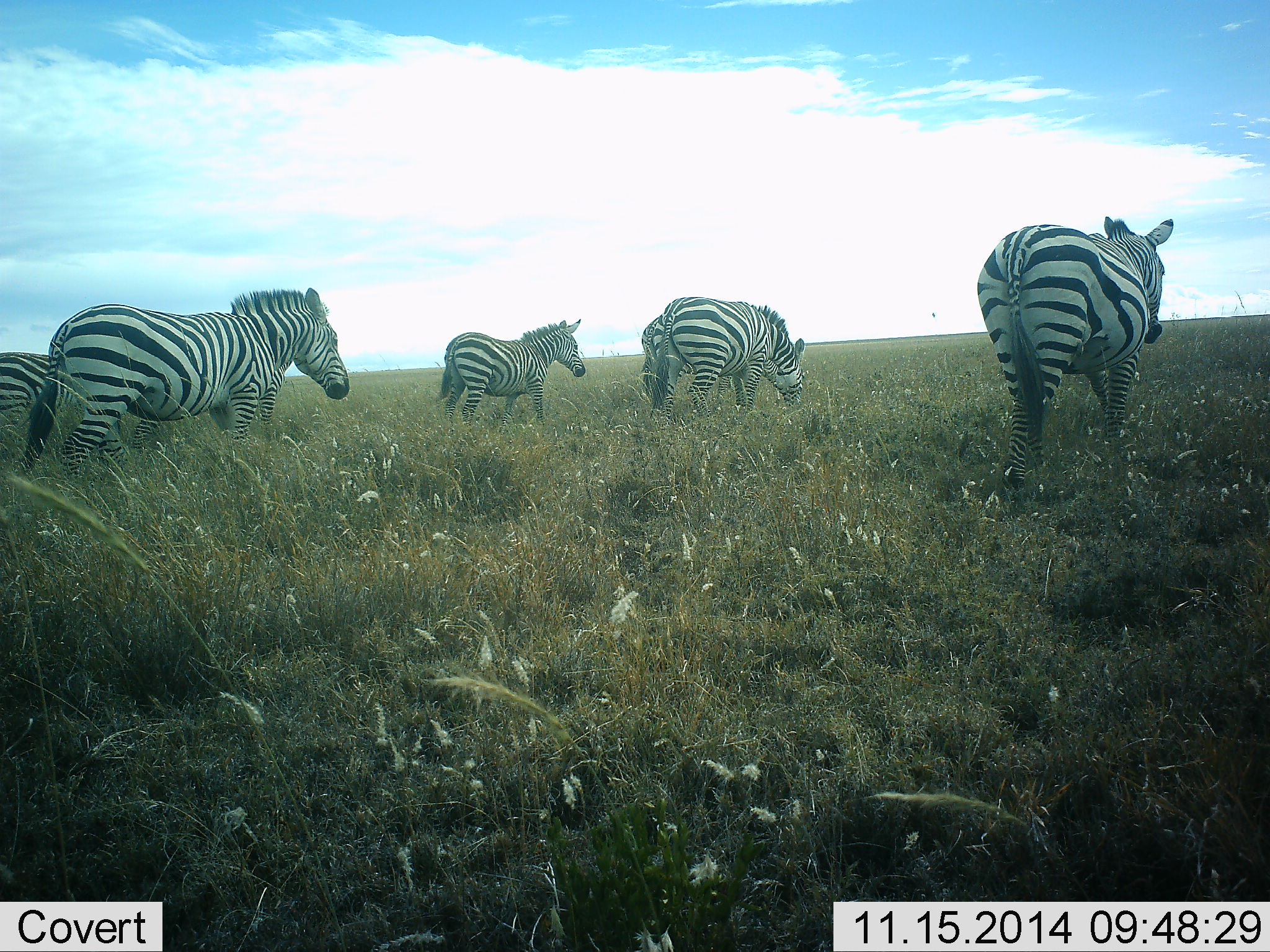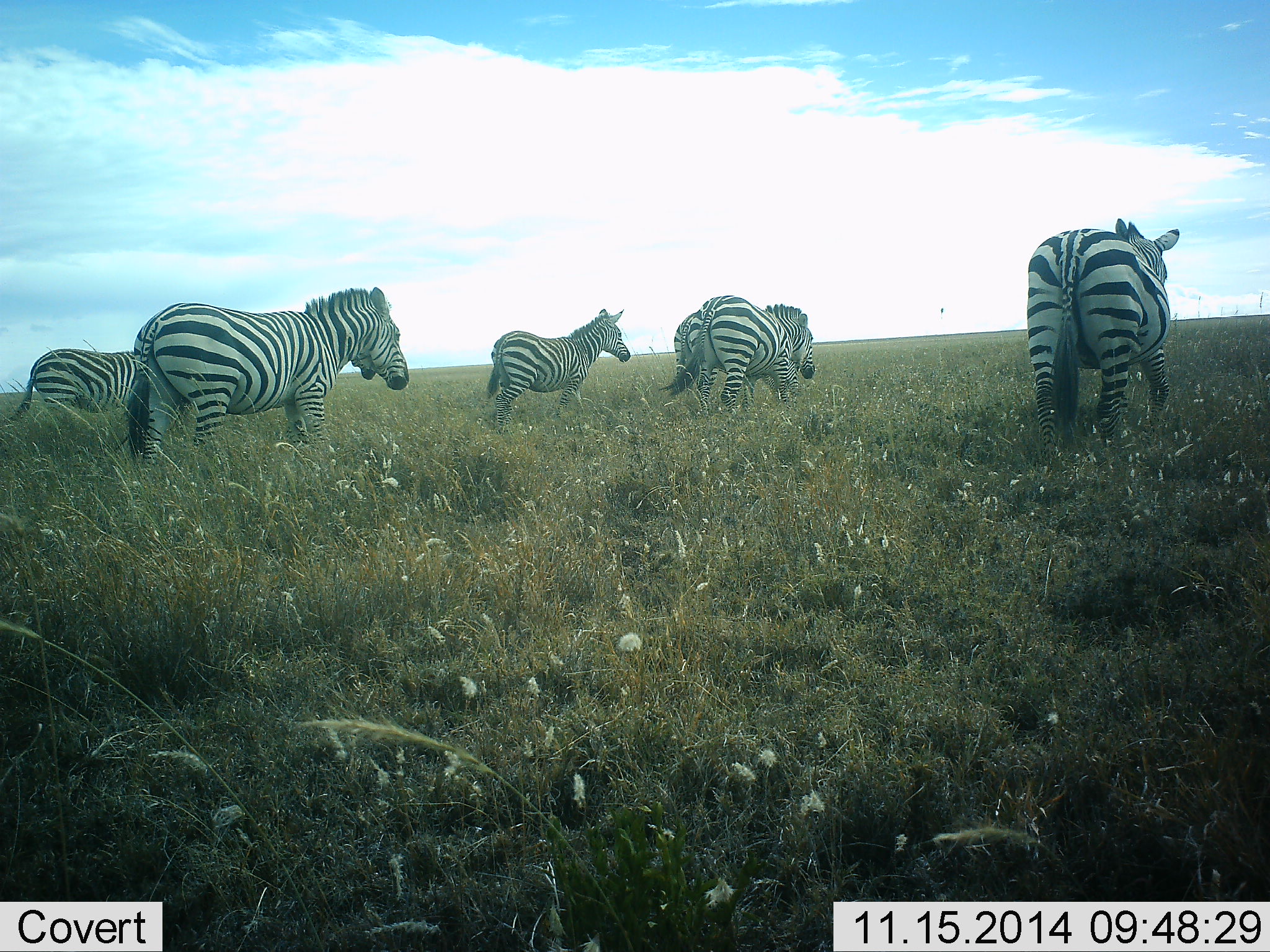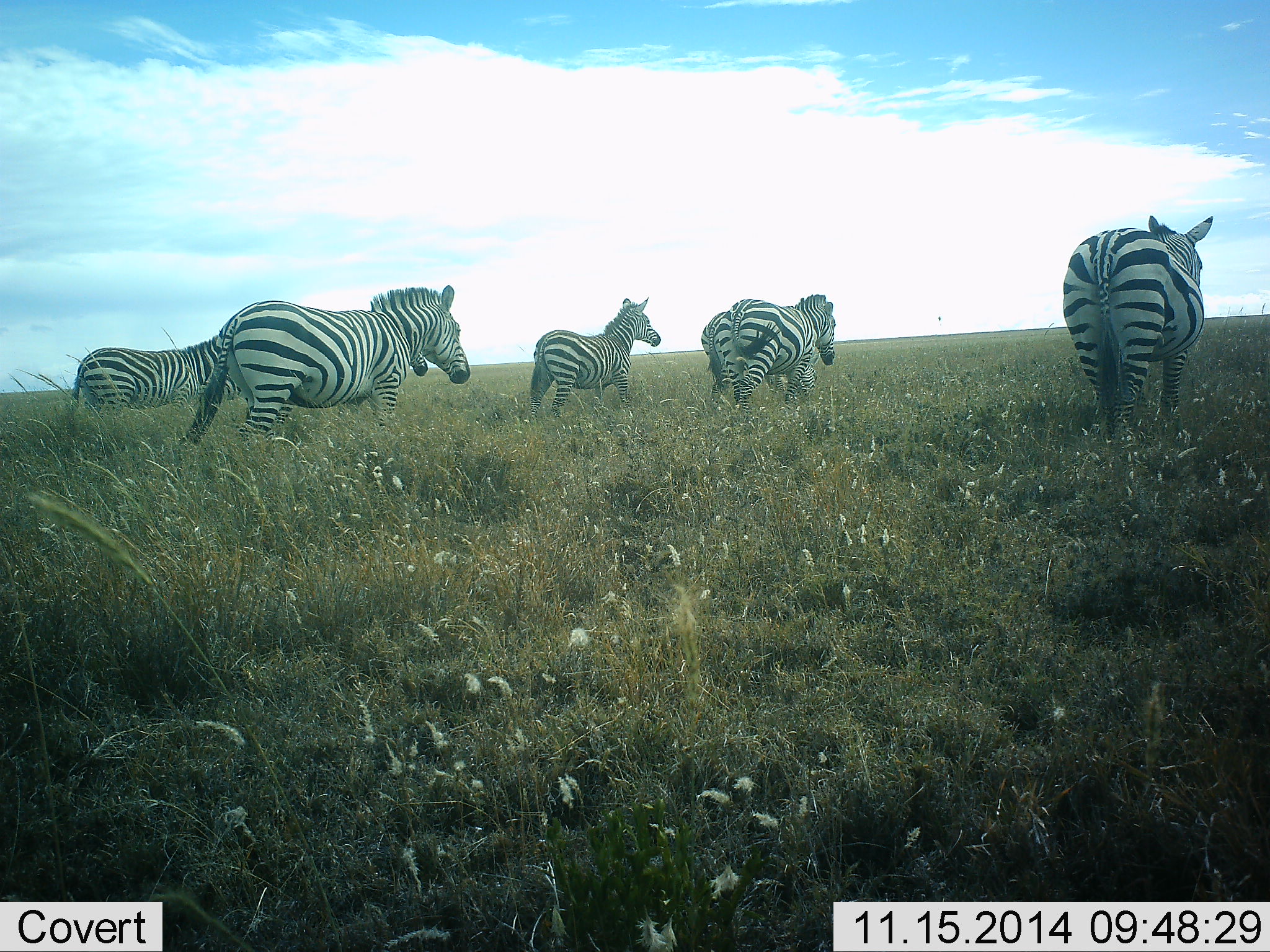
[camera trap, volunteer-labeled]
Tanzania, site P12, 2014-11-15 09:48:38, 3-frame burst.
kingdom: Animalia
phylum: Chordata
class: Mammalia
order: Perissodactyla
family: Equidae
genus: Equus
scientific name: Equus quagga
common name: plains zebra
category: zebra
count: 6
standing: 10%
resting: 0%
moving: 100%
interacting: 0%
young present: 10%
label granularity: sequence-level